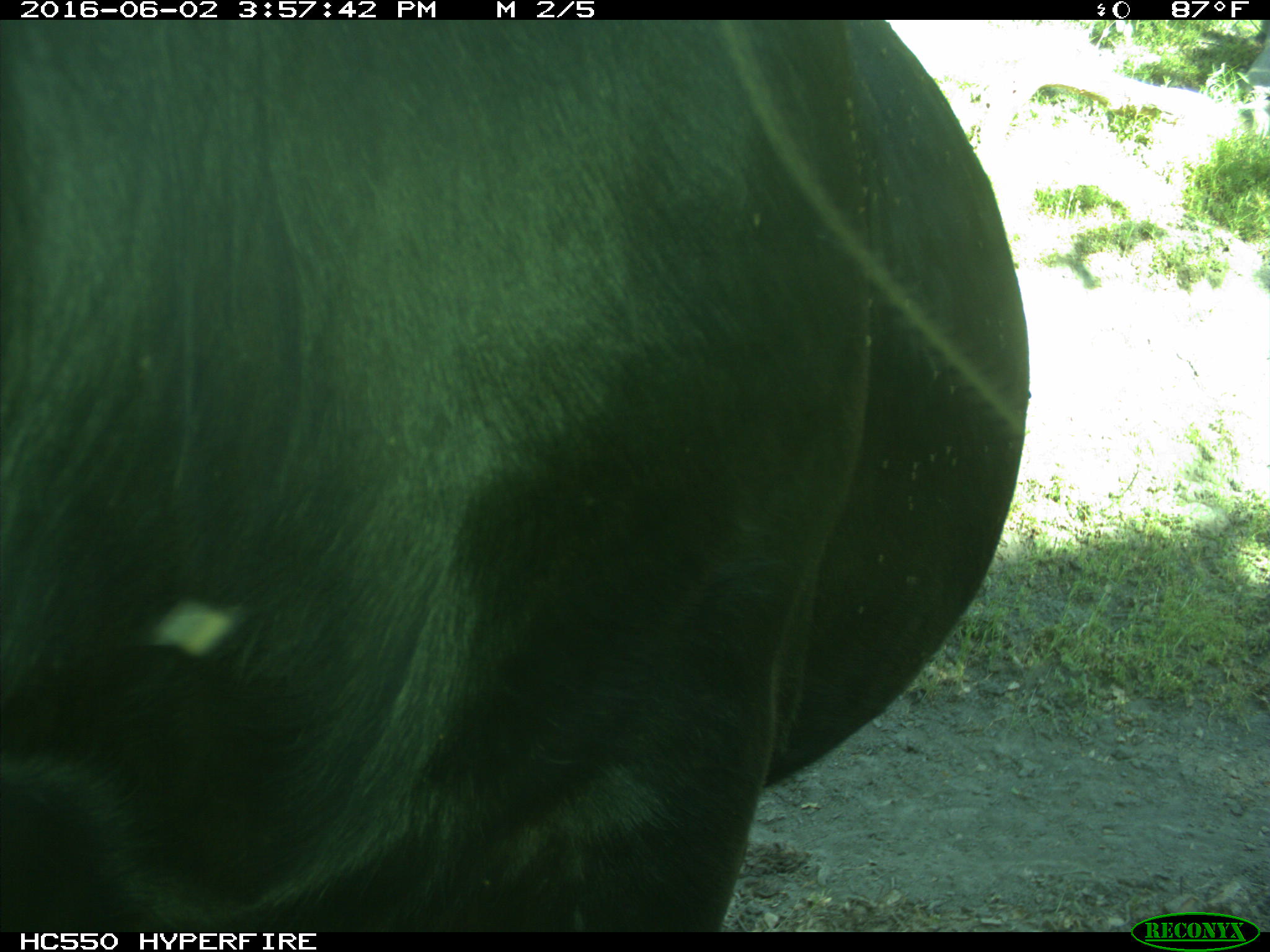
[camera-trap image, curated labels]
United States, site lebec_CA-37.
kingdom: Animalia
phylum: Chordata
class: Mammalia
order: Artiodactyla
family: Bovidae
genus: Bos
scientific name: Bos taurus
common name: domestic cow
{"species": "Bos taurus (domestic cow)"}